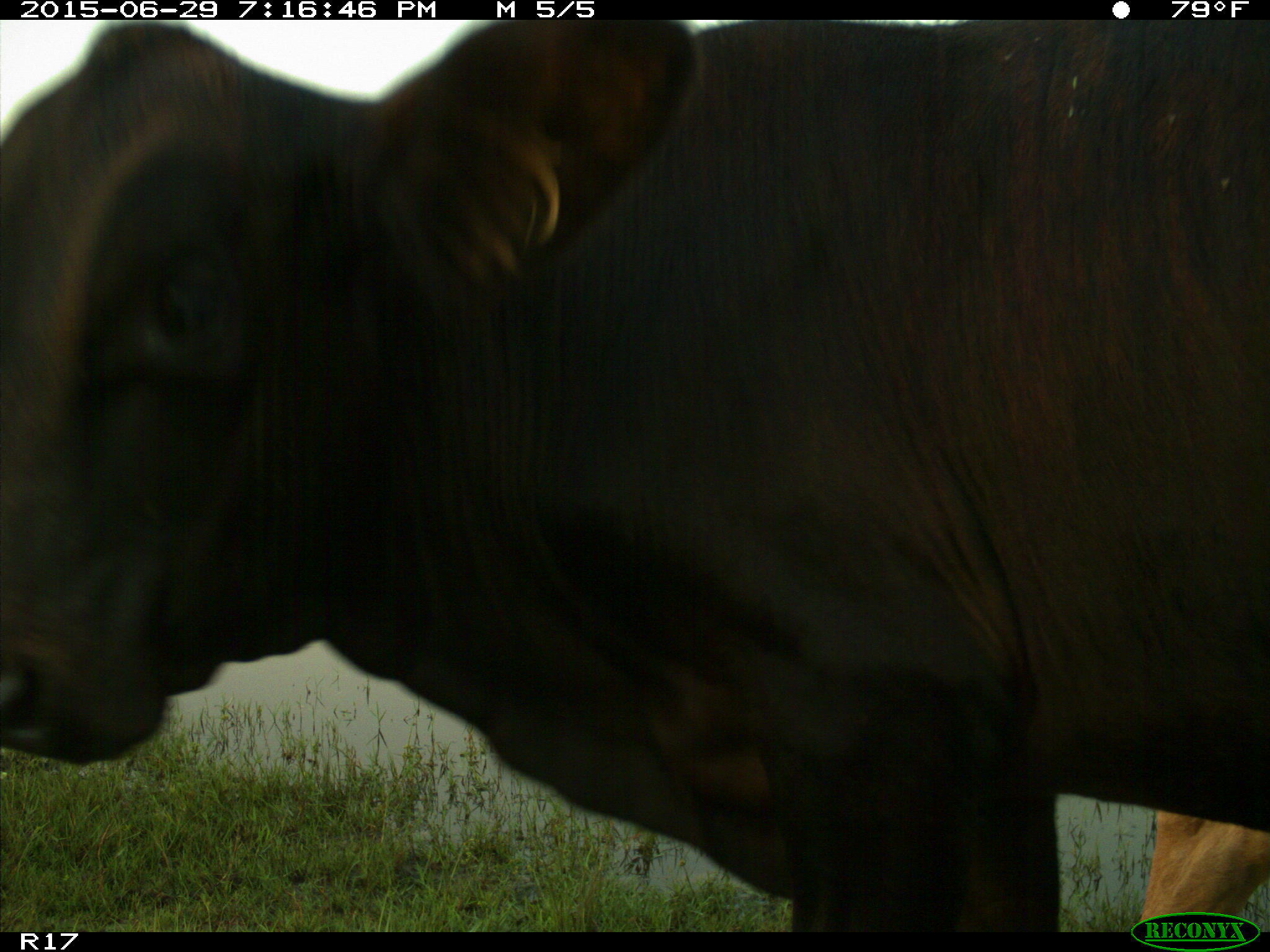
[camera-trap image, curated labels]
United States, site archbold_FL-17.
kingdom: Animalia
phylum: Chordata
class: Mammalia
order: Artiodactyla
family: Bovidae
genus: Bos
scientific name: Bos taurus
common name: domestic cow